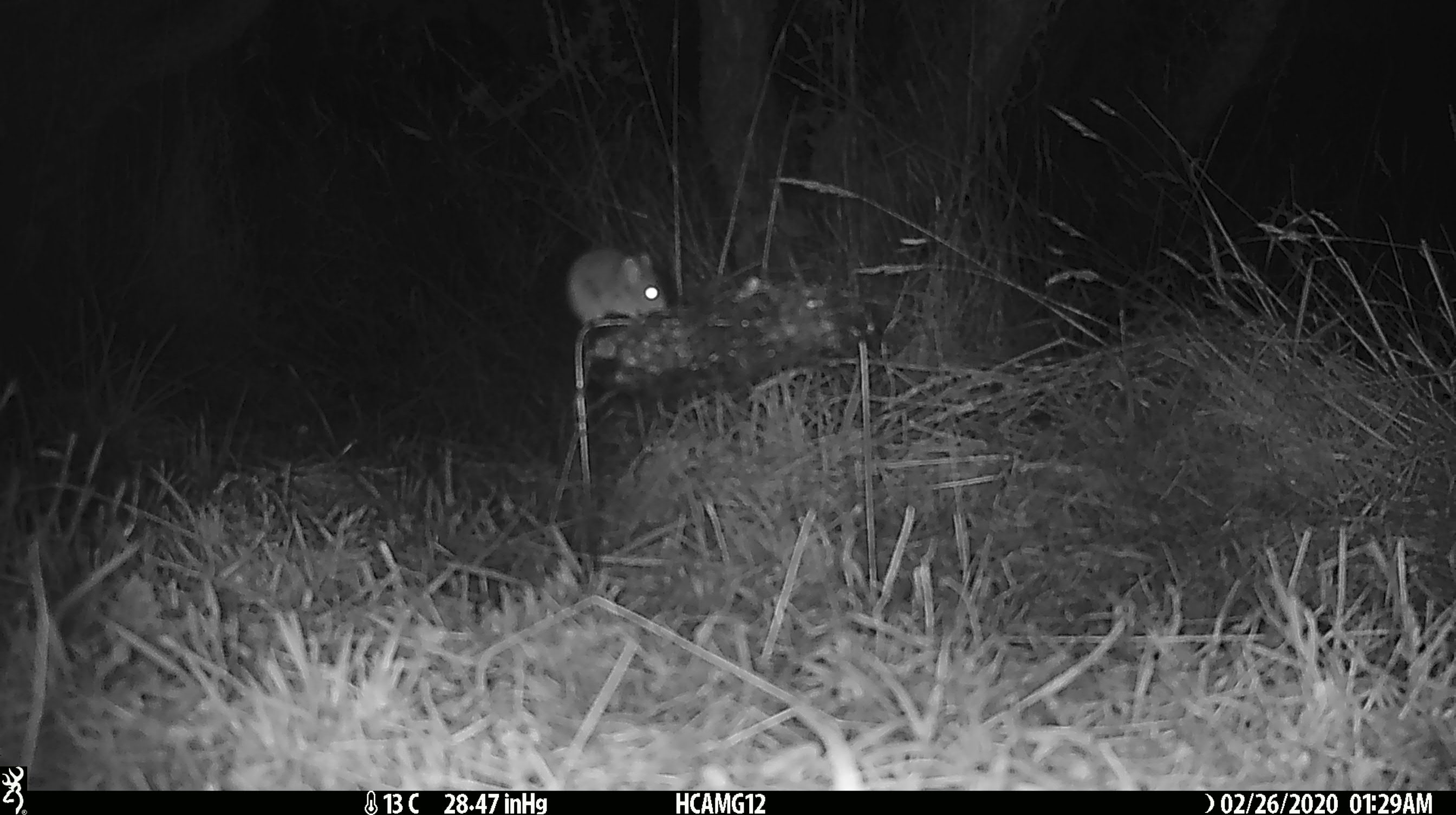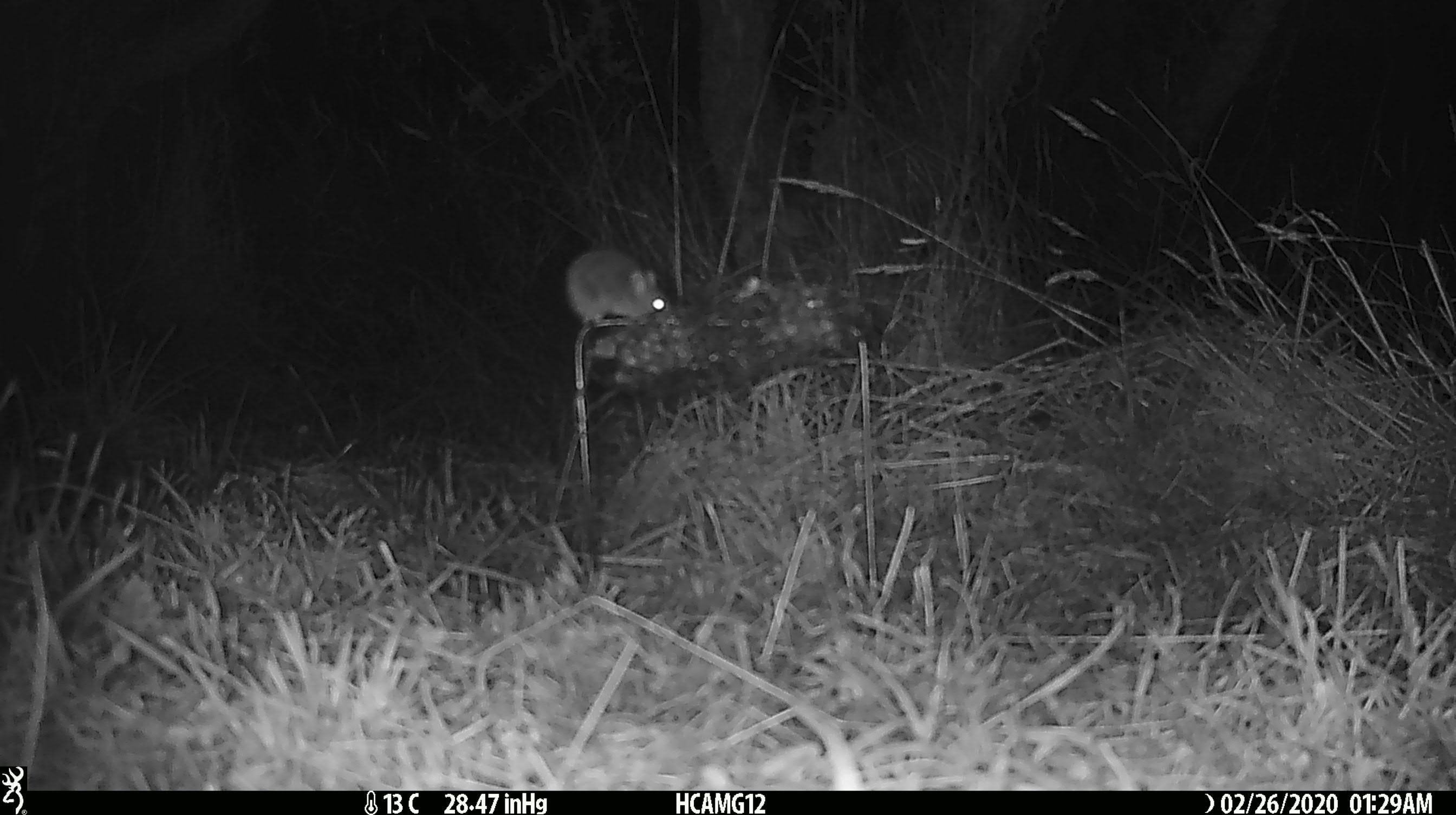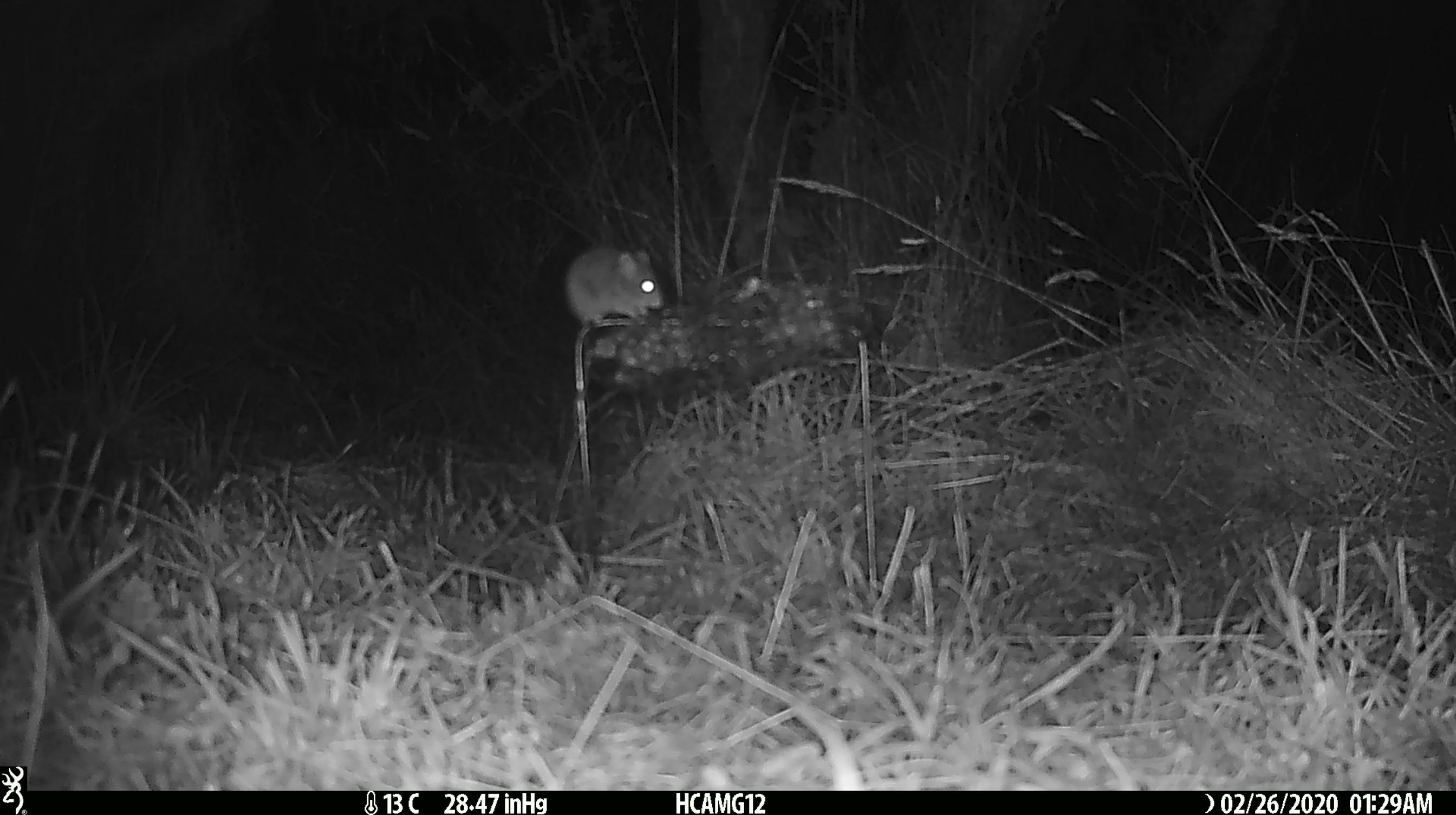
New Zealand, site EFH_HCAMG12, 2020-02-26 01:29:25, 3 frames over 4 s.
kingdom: Animalia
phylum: Chordata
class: Mammalia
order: Rodentia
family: Muridae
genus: Mus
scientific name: Mus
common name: mouse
Mouse (Mus).